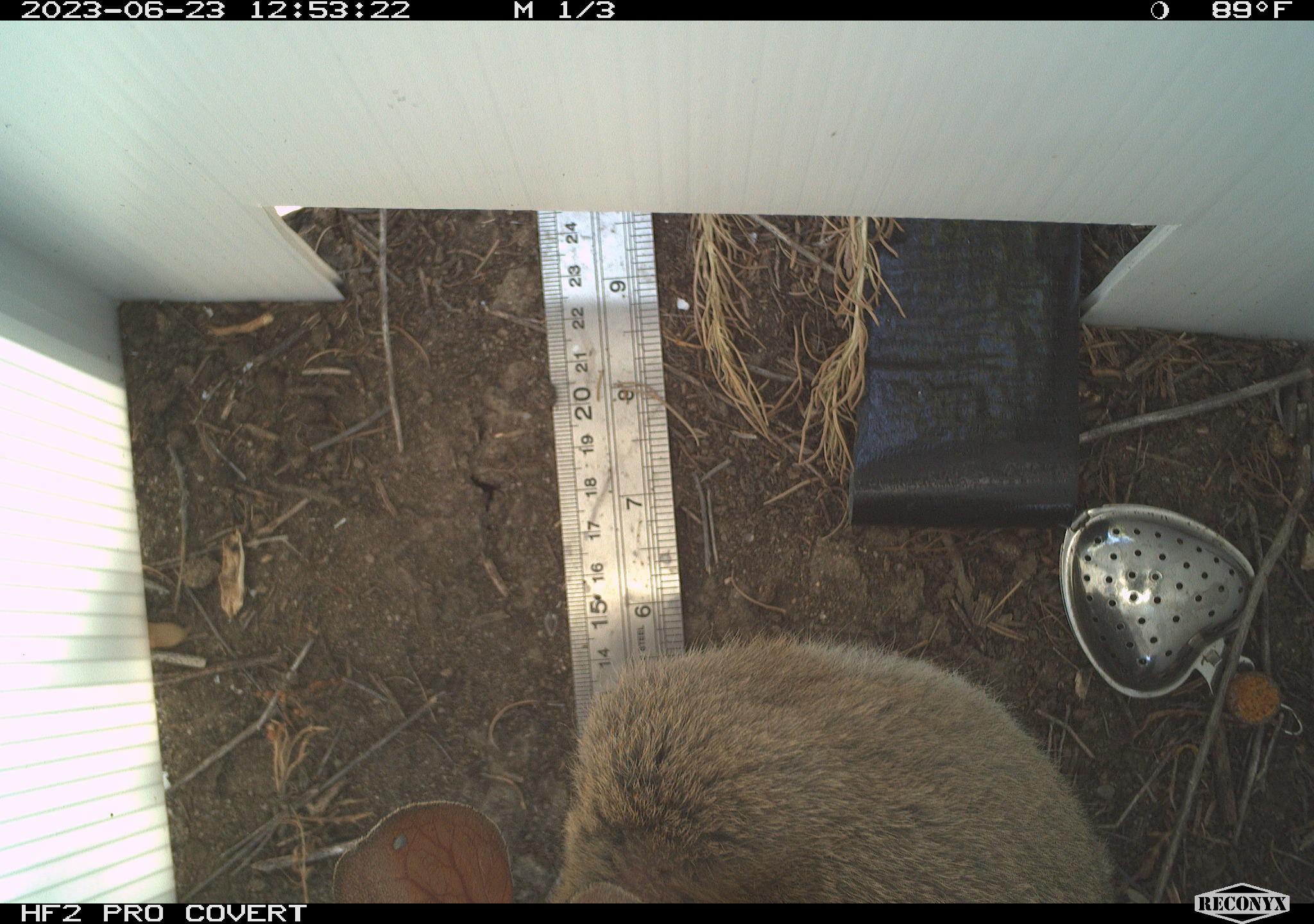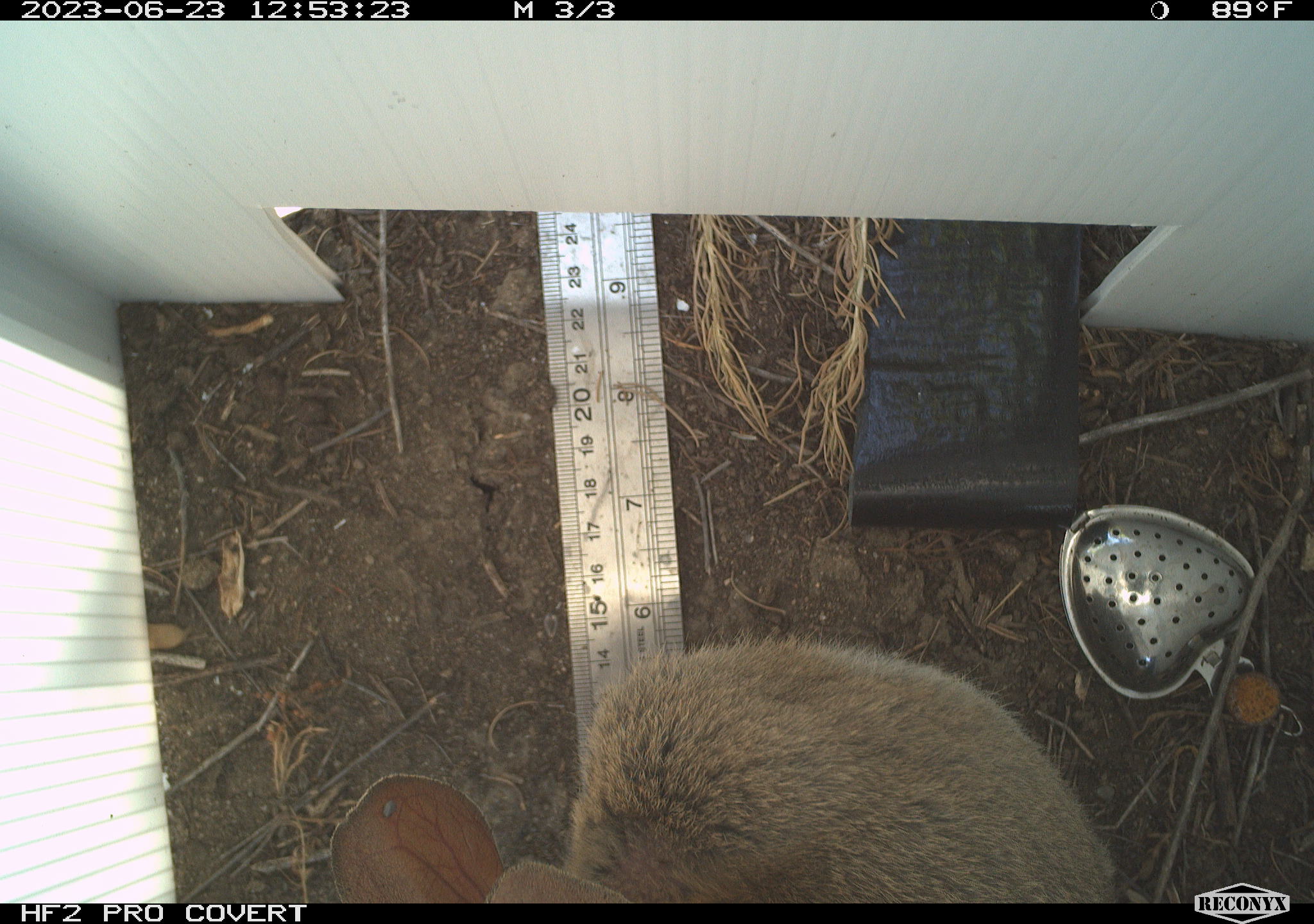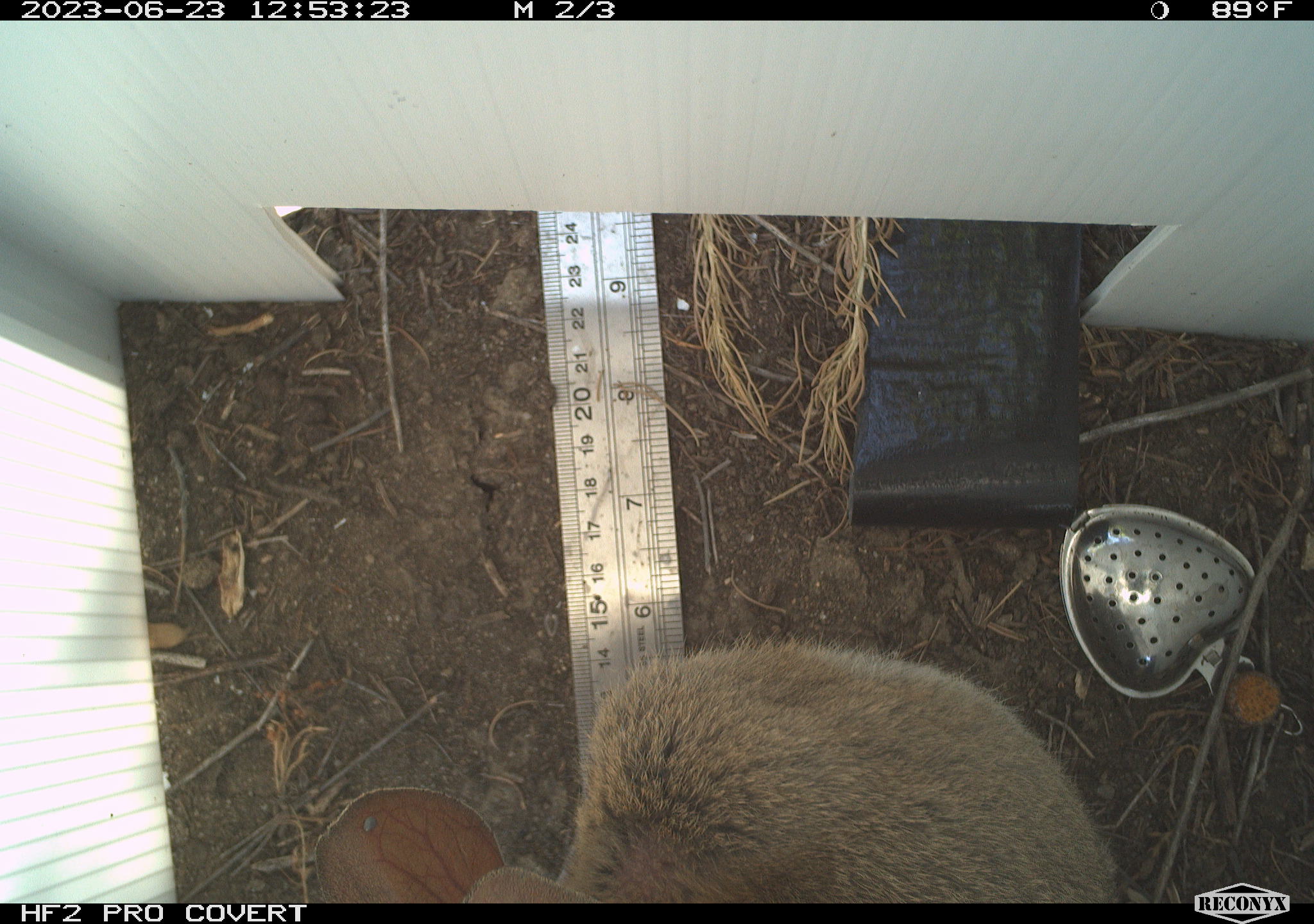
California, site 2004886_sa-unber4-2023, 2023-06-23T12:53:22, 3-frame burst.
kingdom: Animalia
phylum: Chordata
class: Mammalia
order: Lagomorpha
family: Leporidae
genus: Sylvilagus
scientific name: Sylvilagus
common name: cottontail rabbits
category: sylvilagus species